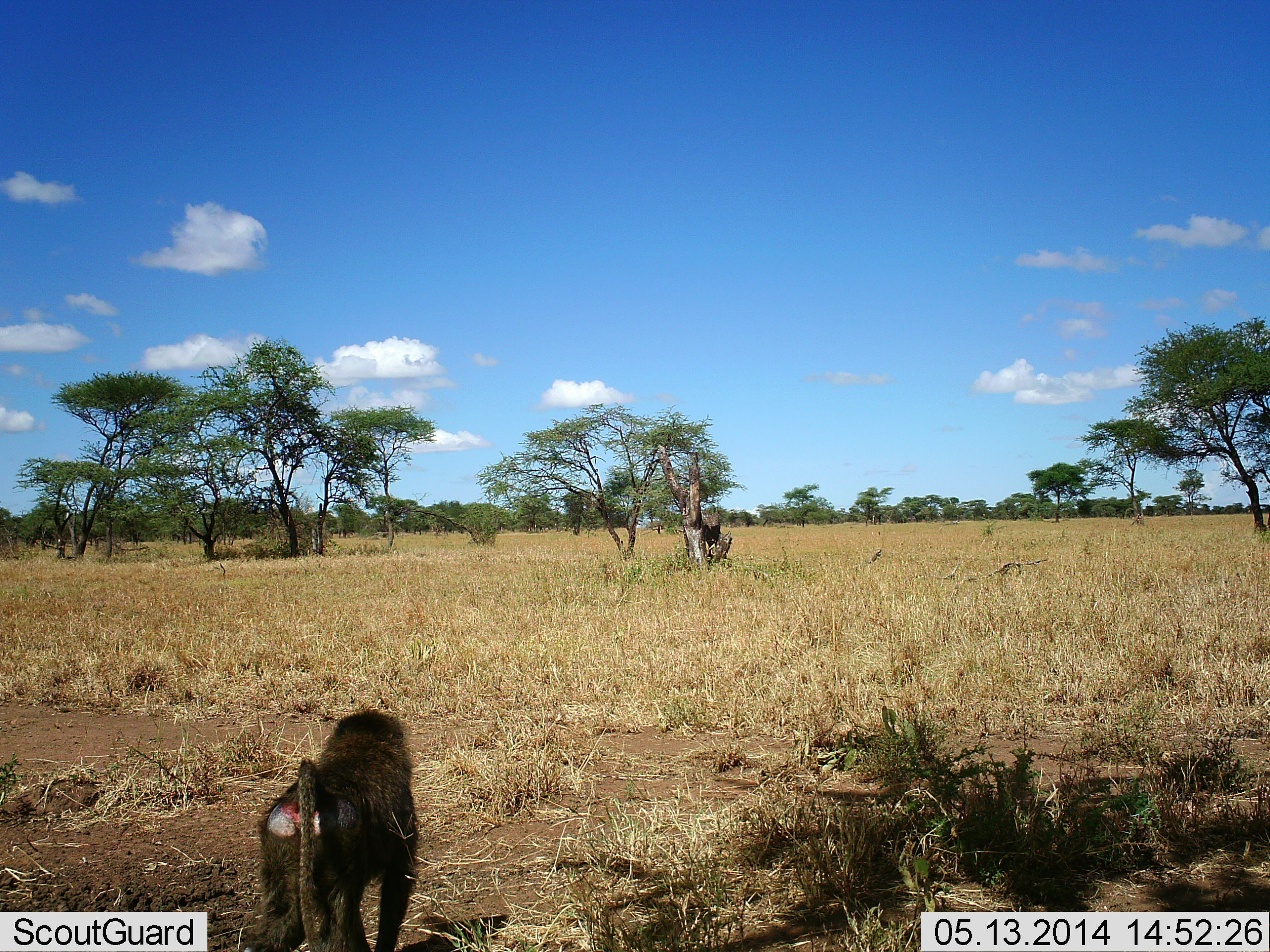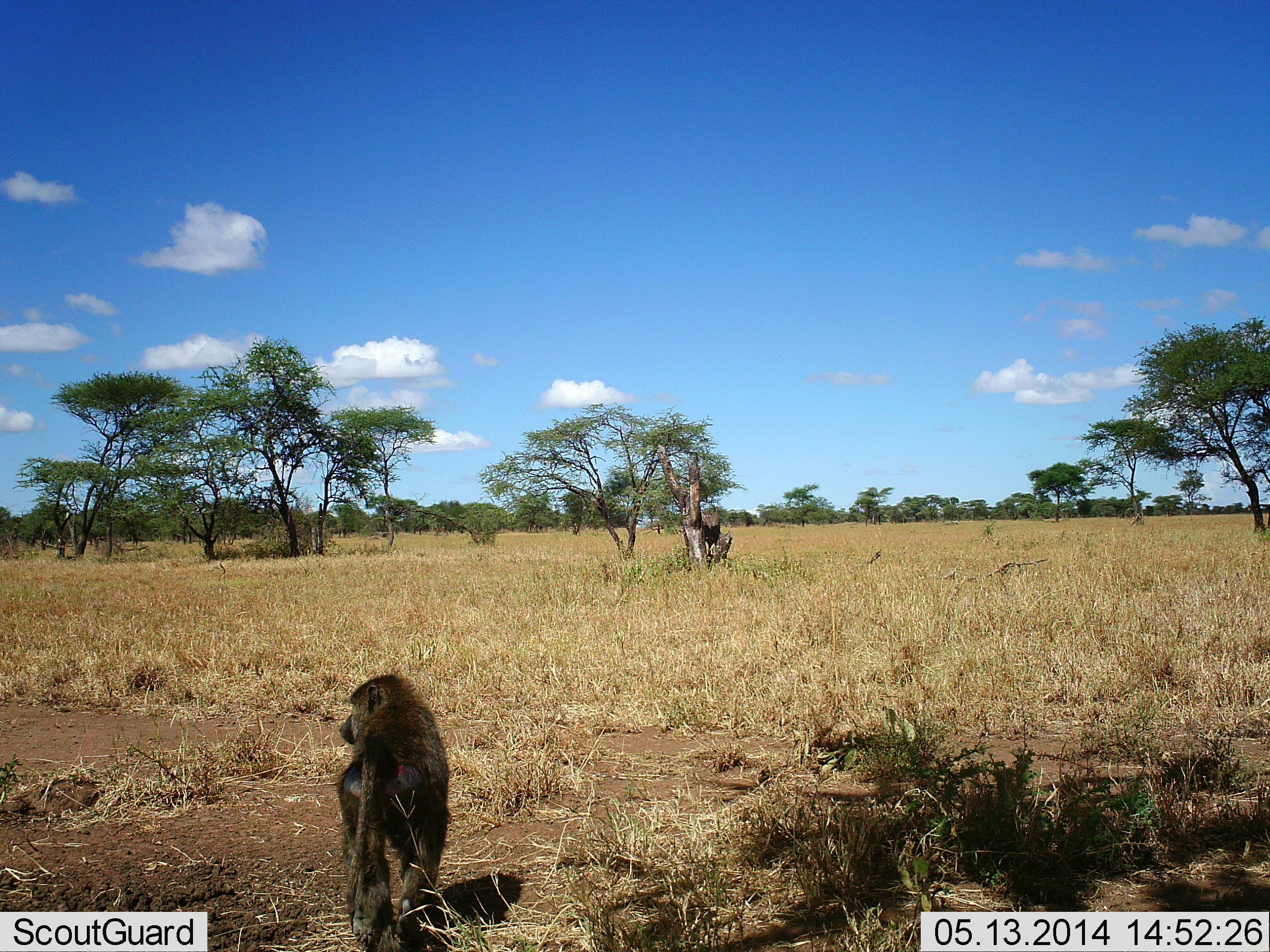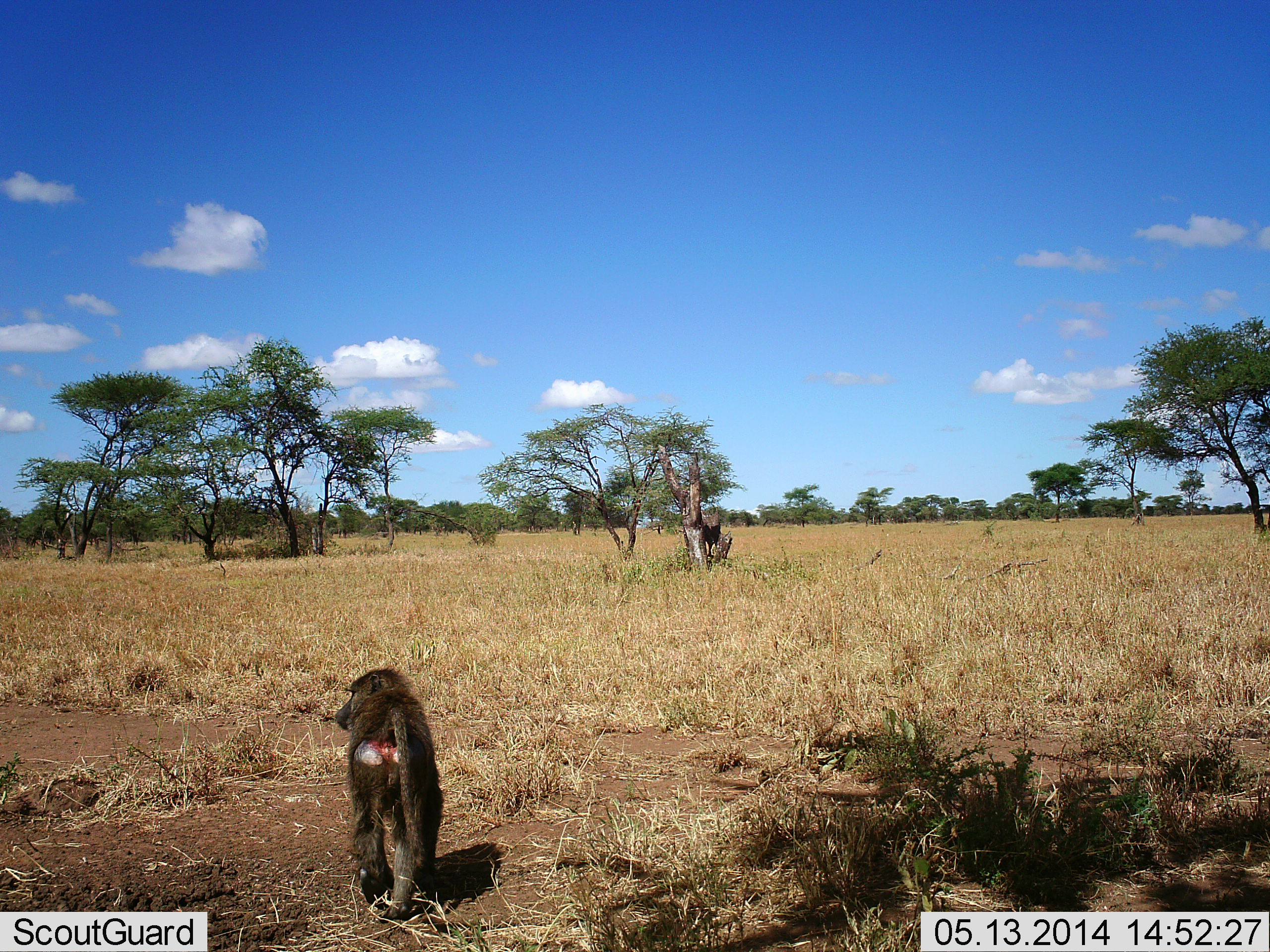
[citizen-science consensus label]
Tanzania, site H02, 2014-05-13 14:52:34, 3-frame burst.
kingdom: Animalia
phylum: Chordata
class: Mammalia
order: Primates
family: Cercopithecidae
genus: Papio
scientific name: Papio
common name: baboon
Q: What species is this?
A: Baboon (Papio).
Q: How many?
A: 1.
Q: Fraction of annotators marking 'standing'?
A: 0%.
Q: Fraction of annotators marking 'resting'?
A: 0%.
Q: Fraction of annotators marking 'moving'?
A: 100%.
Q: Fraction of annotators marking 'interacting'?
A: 0%.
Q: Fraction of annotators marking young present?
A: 10%.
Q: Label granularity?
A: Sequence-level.